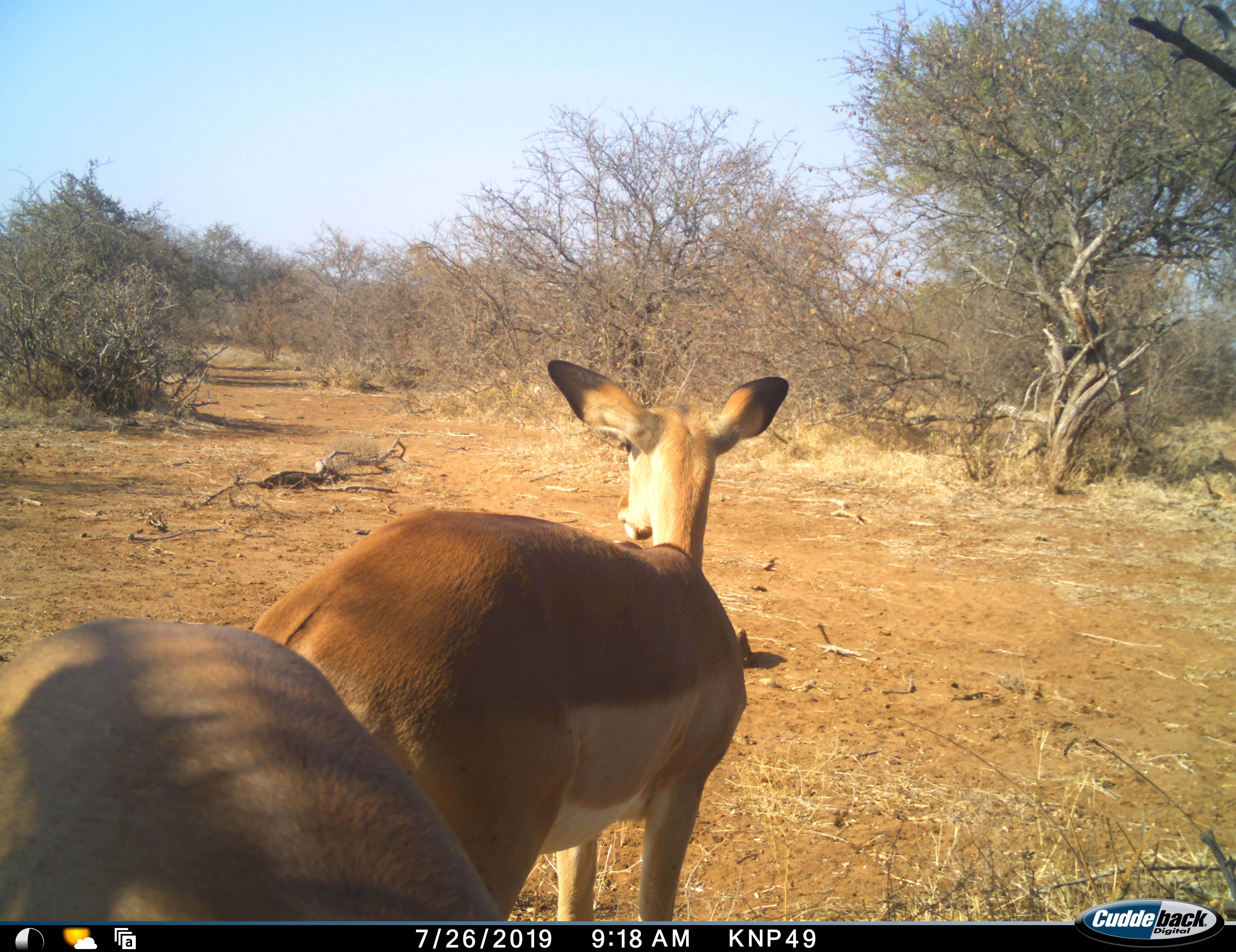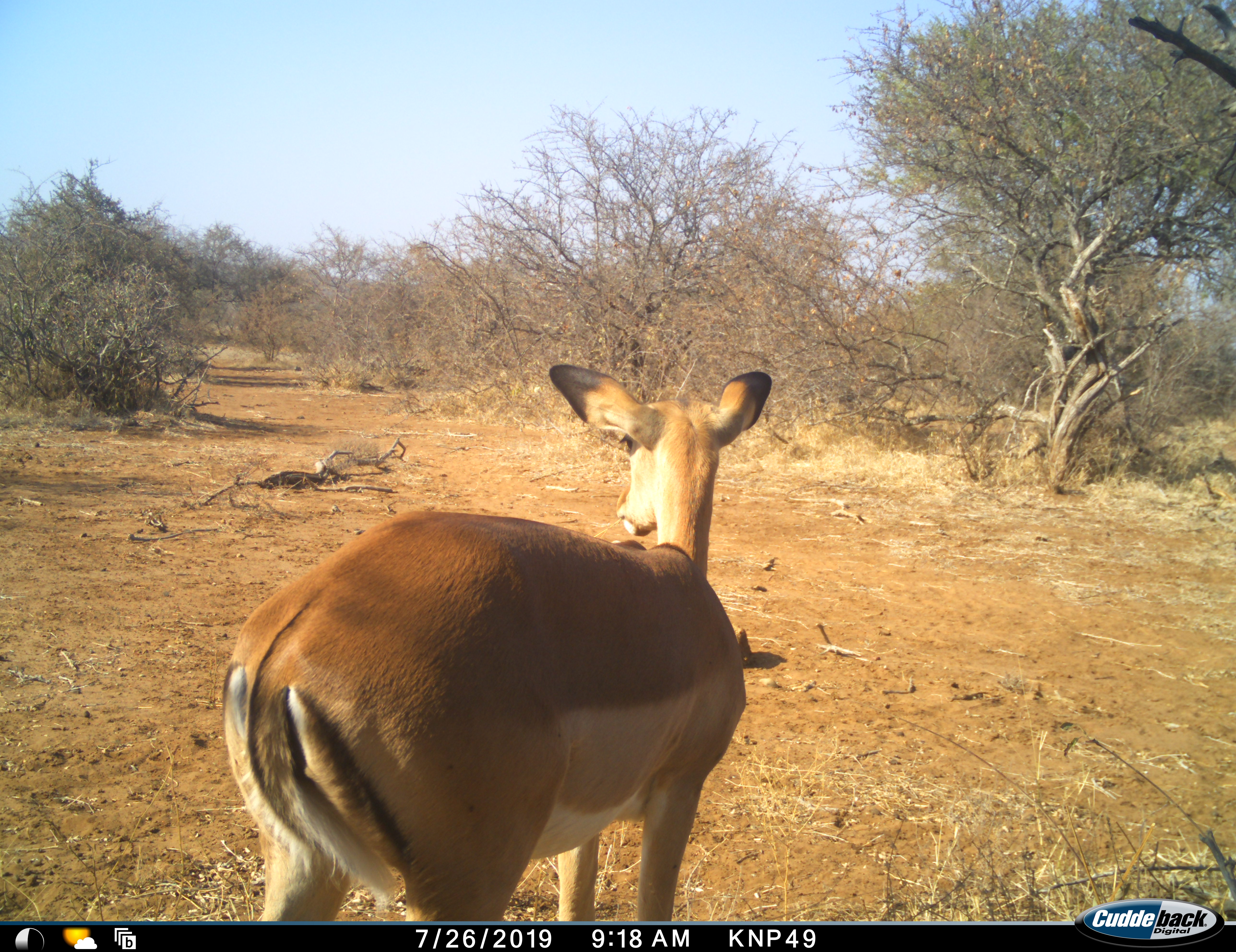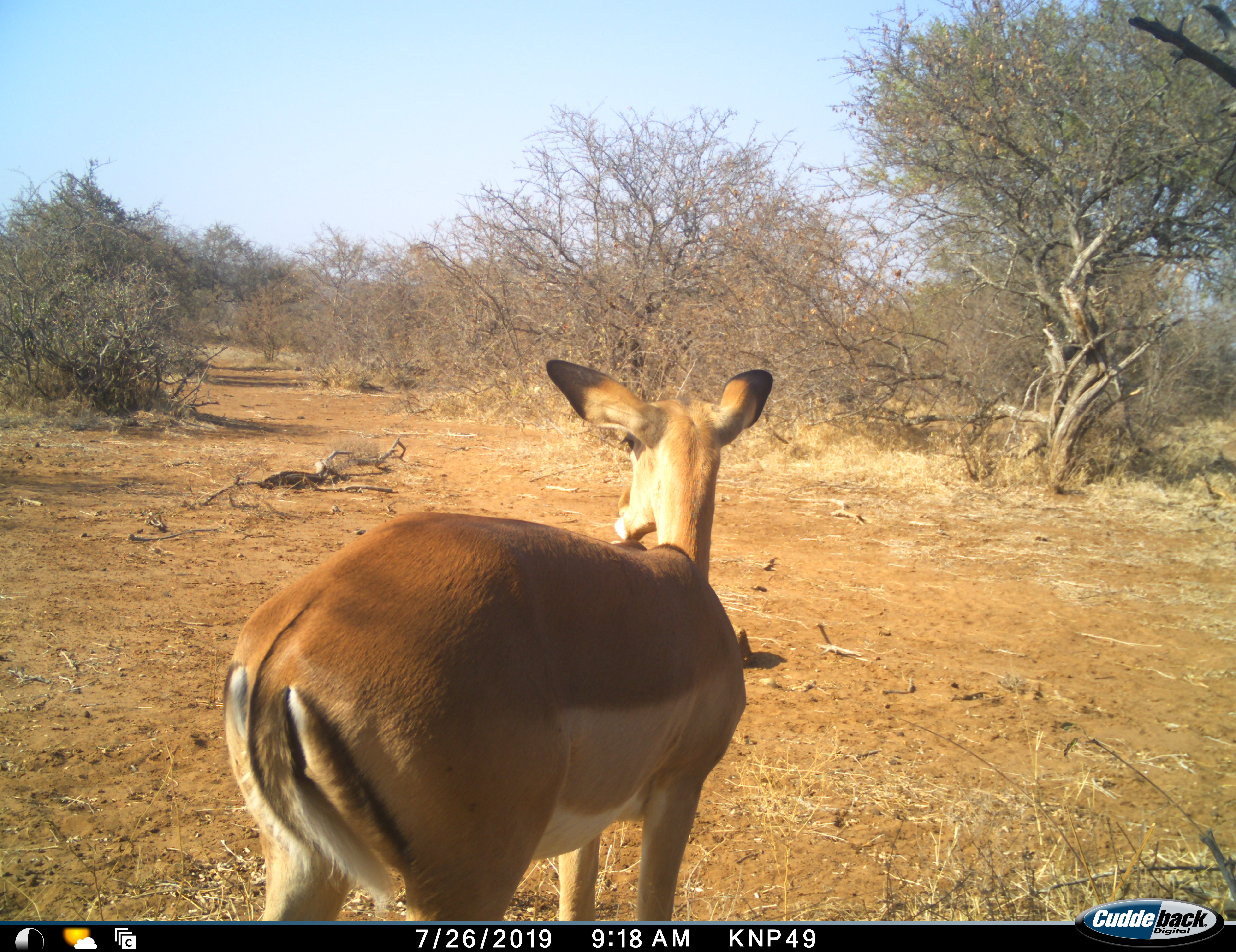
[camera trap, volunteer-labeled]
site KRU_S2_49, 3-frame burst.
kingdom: Animalia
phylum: Chordata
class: Mammalia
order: Artiodactyla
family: Bovidae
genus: Aepyceros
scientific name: Aepyceros melampus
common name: impala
Impala (Aepyceros melampus), count 2. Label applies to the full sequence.